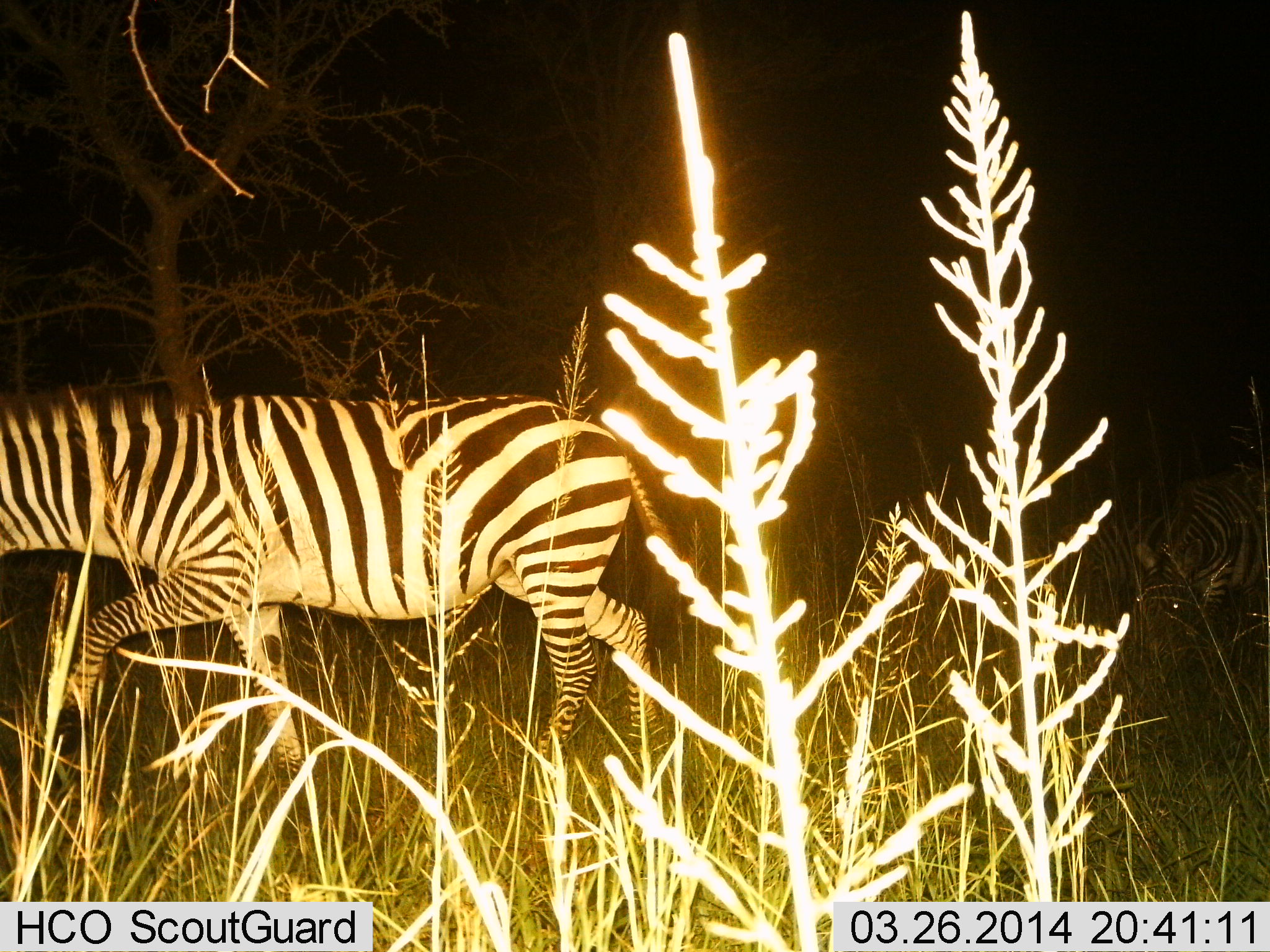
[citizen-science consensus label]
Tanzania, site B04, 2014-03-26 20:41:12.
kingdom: Animalia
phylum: Chordata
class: Mammalia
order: Perissodactyla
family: Equidae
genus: Equus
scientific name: Equus quagga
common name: plains zebra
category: zebra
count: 2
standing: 20%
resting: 0%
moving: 100%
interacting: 0%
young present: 0%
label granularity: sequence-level